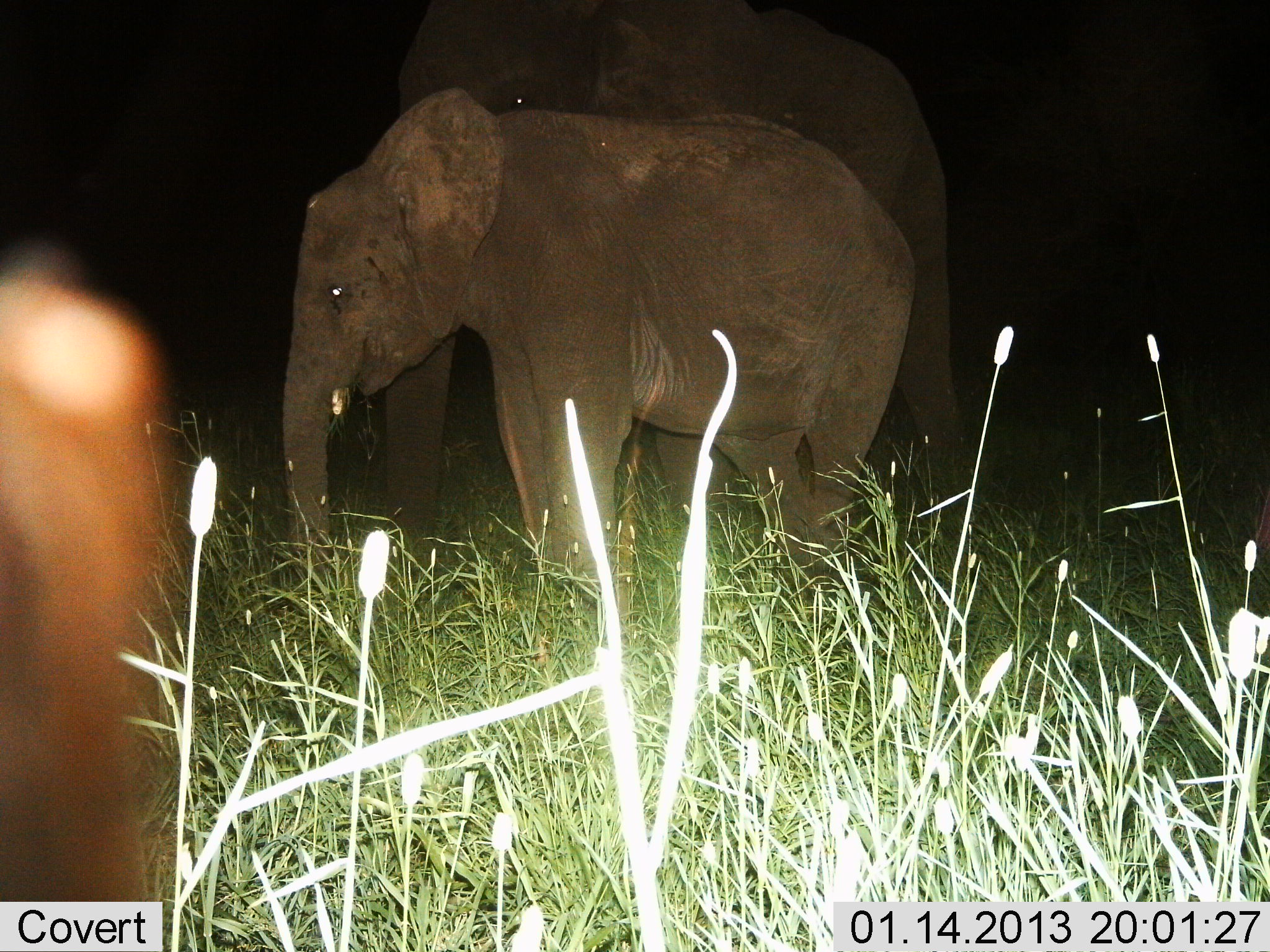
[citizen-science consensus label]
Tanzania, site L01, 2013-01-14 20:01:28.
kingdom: Animalia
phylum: Chordata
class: Mammalia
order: Proboscidea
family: Elephantidae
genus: Loxodonta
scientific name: Loxodonta africana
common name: african bush elephant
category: elephant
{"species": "elephant (african bush elephant) (Loxodonta africana)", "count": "2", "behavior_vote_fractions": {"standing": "88%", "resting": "4%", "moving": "19%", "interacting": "4%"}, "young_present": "69%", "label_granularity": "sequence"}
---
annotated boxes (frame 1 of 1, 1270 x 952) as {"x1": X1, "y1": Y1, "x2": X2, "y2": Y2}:
animal: {"x1": 376, "y1": 17, "x2": 964, "y2": 557}; {"x1": 280, "y1": 90, "x2": 917, "y2": 586}; {"x1": 0, "y1": 242, "x2": 163, "y2": 901}